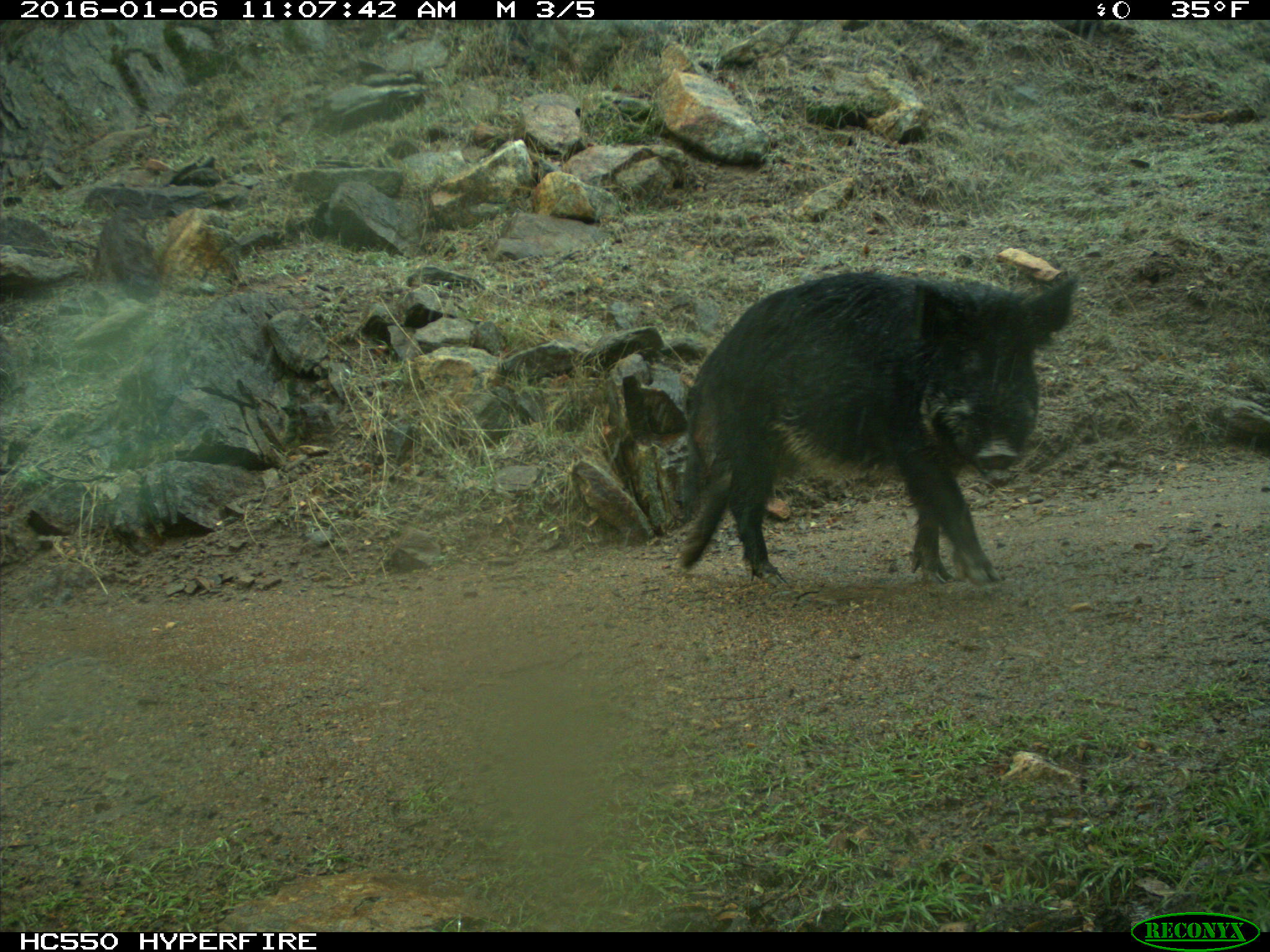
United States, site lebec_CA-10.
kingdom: Animalia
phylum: Chordata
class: Mammalia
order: Artiodactyla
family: Suidae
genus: Sus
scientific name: Sus scrofa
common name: wild boar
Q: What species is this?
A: Sus scrofa (wild boar).